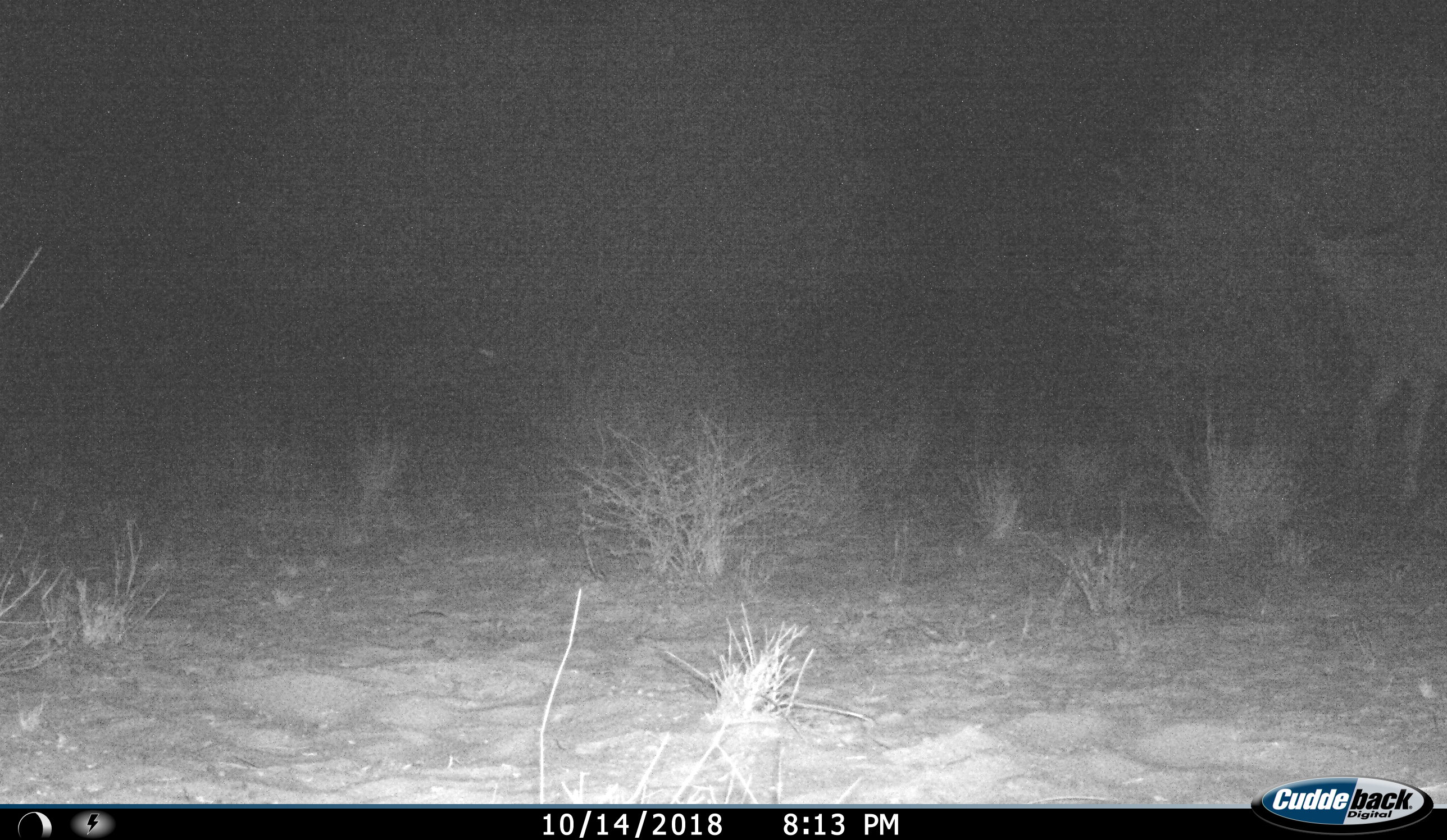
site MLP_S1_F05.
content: unidentified animal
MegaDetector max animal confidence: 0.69